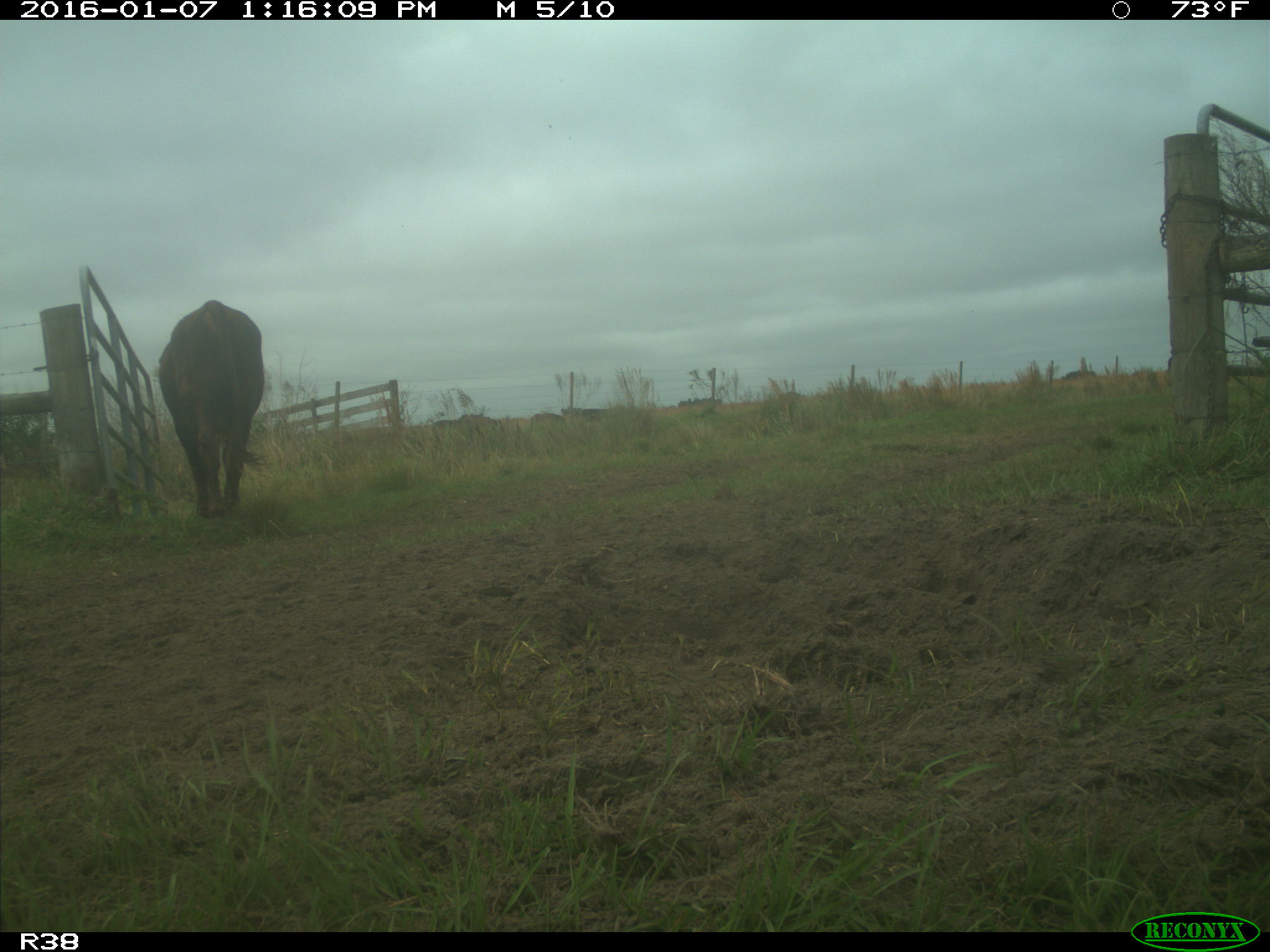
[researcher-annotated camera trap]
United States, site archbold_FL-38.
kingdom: Animalia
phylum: Chordata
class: Mammalia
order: Artiodactyla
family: Bovidae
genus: Bos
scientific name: Bos taurus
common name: domestic cow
Bos taurus (domestic cow).